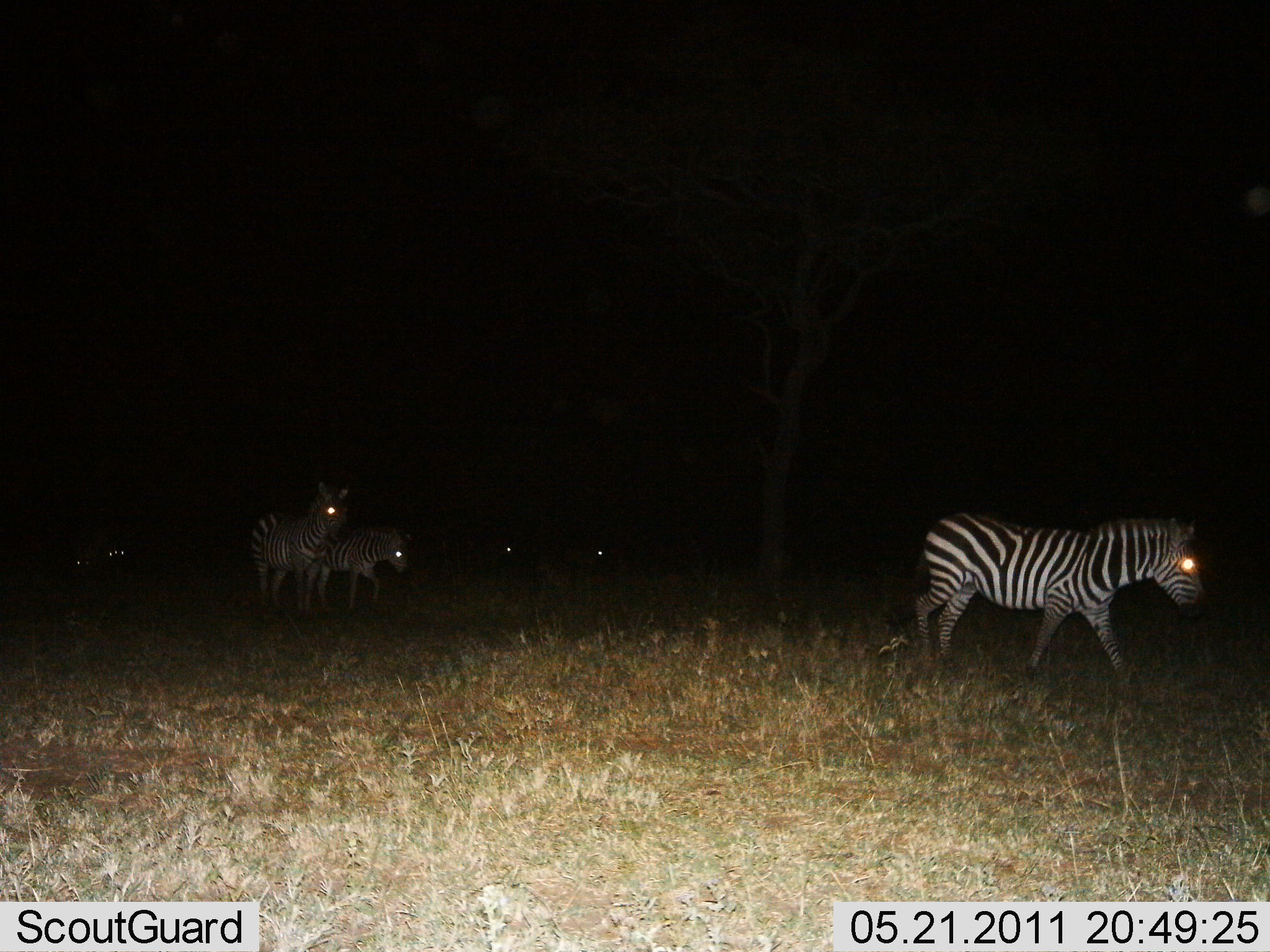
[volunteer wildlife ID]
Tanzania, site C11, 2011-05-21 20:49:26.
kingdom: Animalia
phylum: Chordata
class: Mammalia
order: Perissodactyla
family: Equidae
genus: Equus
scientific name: Equus quagga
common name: plains zebra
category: zebra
Zebra (plains zebra) (Equus quagga), count 5. Behavior (volunteer vote fractions): standing 27%, resting 0%, moving 82%, interacting 9%. Young present (vote fraction): 0%. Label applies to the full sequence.